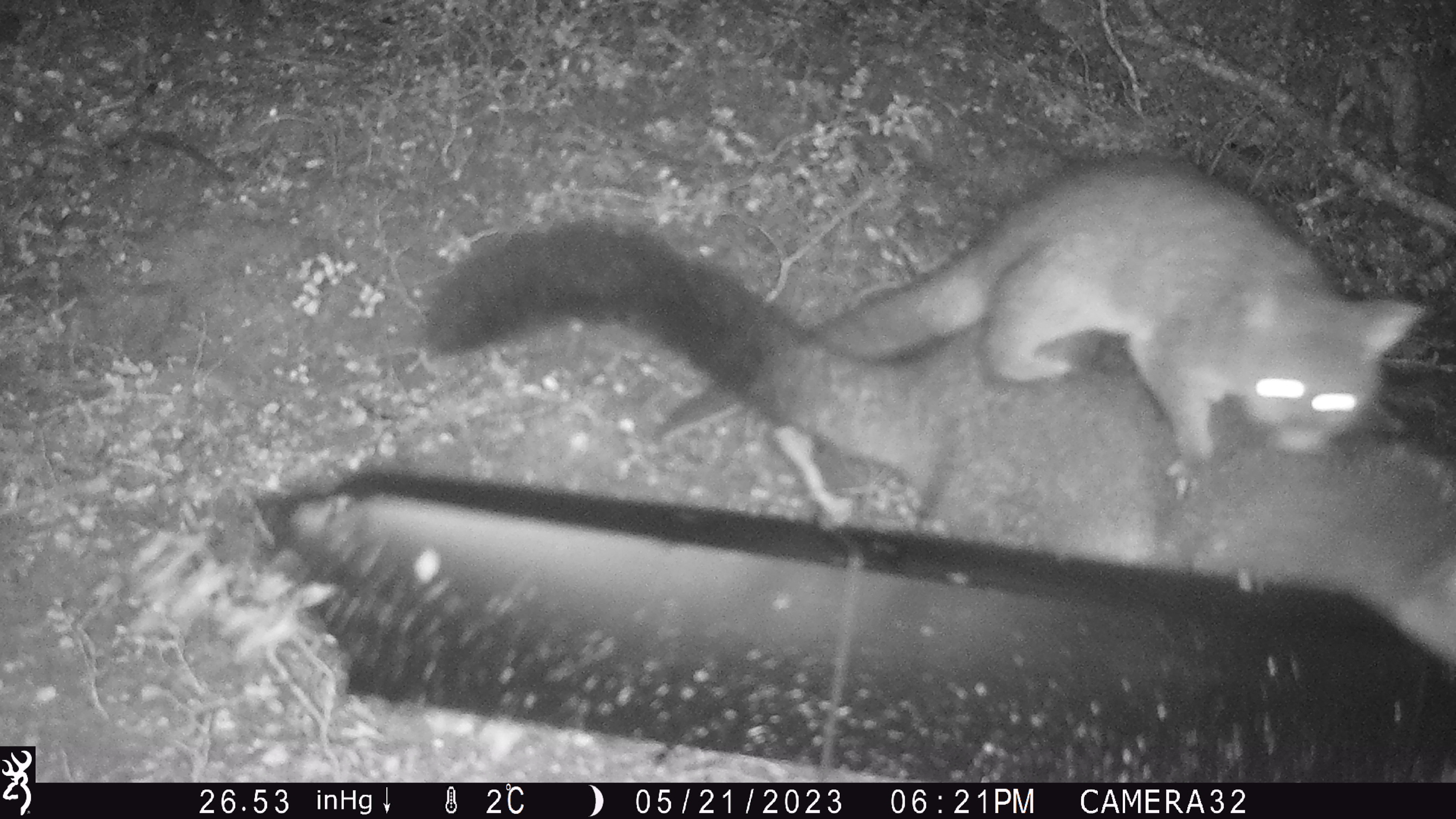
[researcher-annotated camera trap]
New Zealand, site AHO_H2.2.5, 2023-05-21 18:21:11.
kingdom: Animalia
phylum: Chordata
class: Mammalia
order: Carnivora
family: Mustelidae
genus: Mustela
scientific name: Mustela erminea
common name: stoat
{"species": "stoat (Mustela erminea)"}